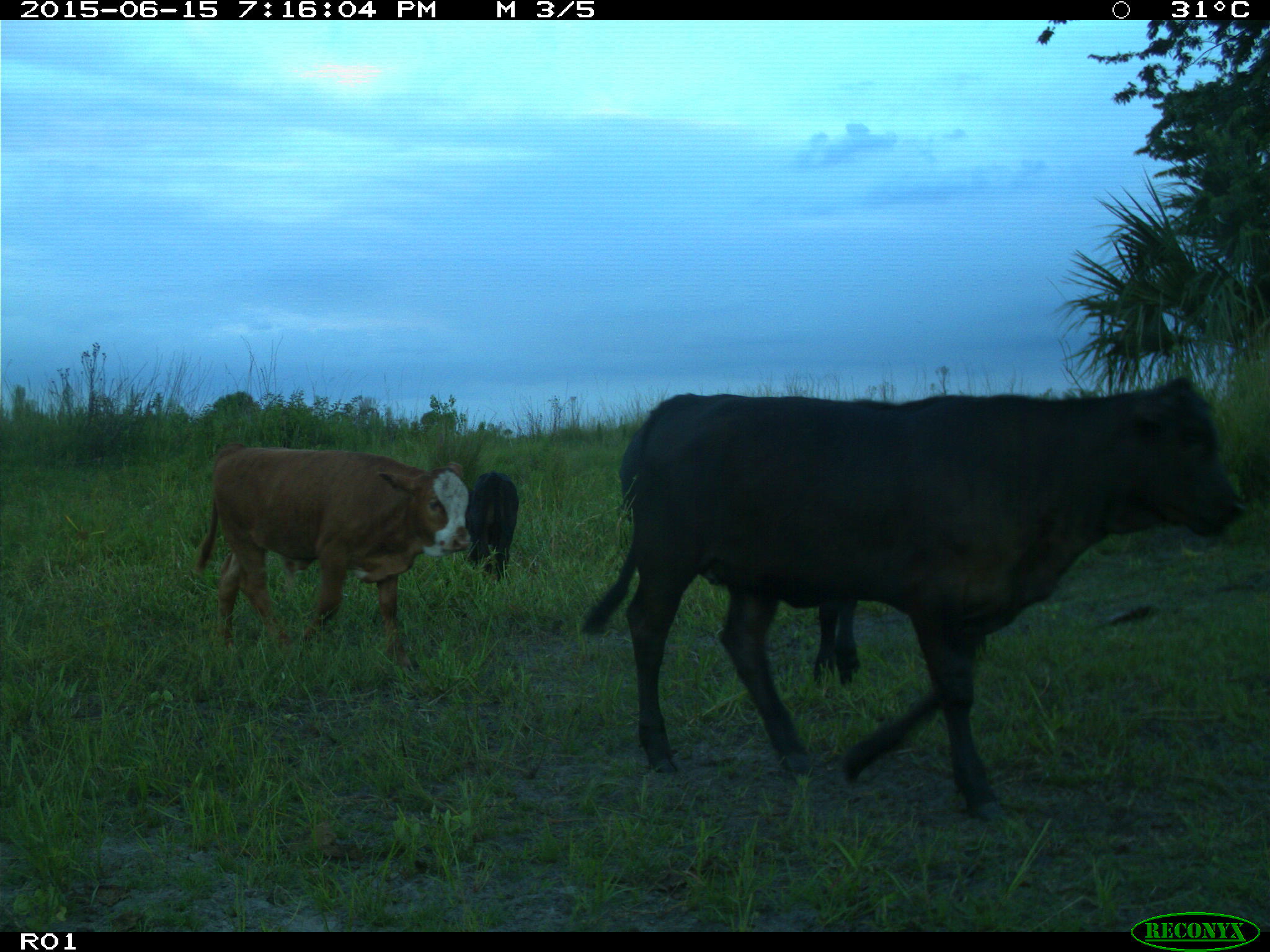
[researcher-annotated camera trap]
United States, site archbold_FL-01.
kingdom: Animalia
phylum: Chordata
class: Mammalia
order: Artiodactyla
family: Bovidae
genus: Bos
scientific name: Bos taurus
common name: domestic cow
Bos taurus (domestic cow).